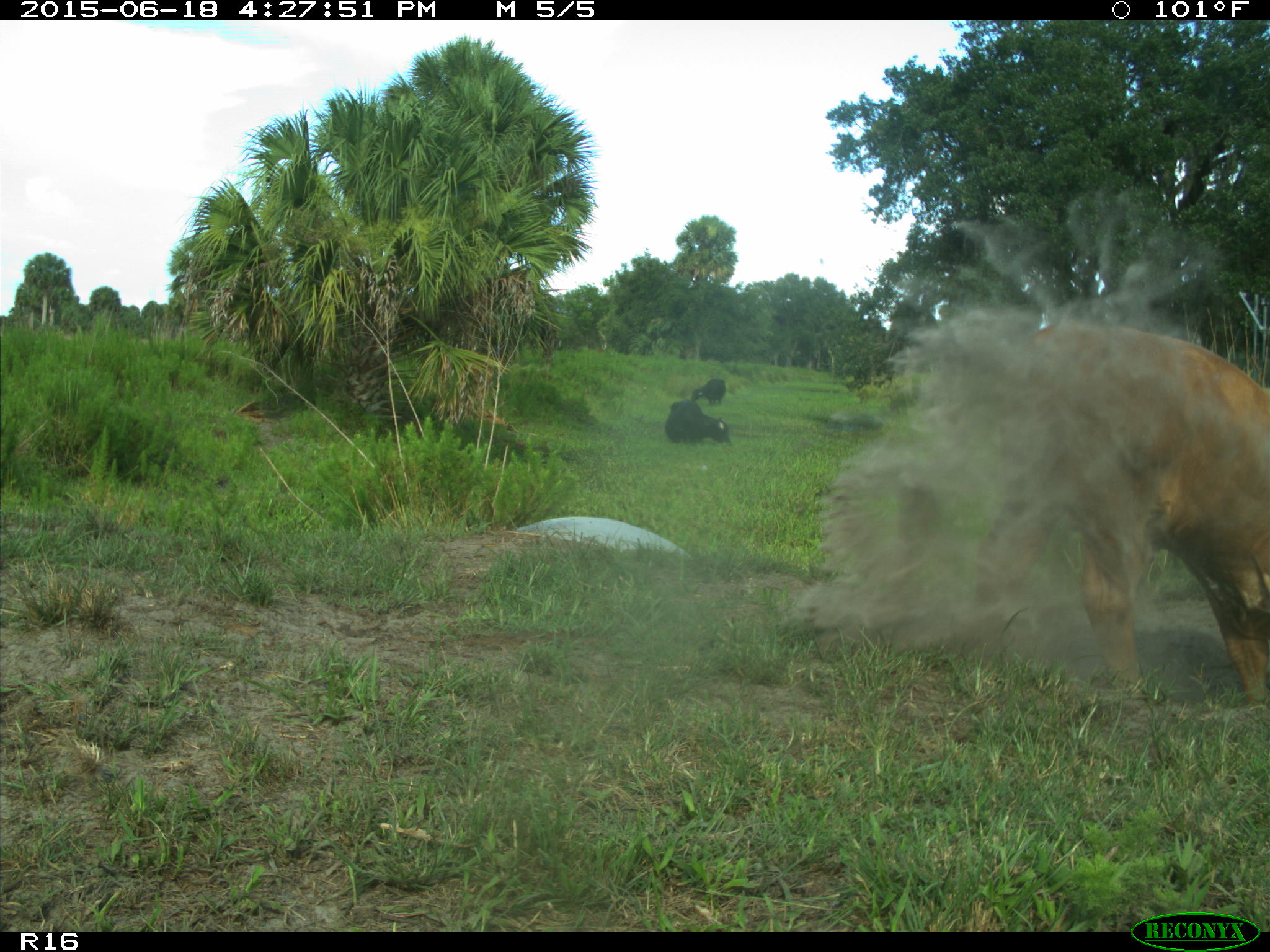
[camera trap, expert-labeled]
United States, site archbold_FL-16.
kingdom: Animalia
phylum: Chordata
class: Mammalia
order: Artiodactyla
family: Bovidae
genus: Bos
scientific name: Bos taurus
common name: domestic cow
Bos taurus (domestic cow).